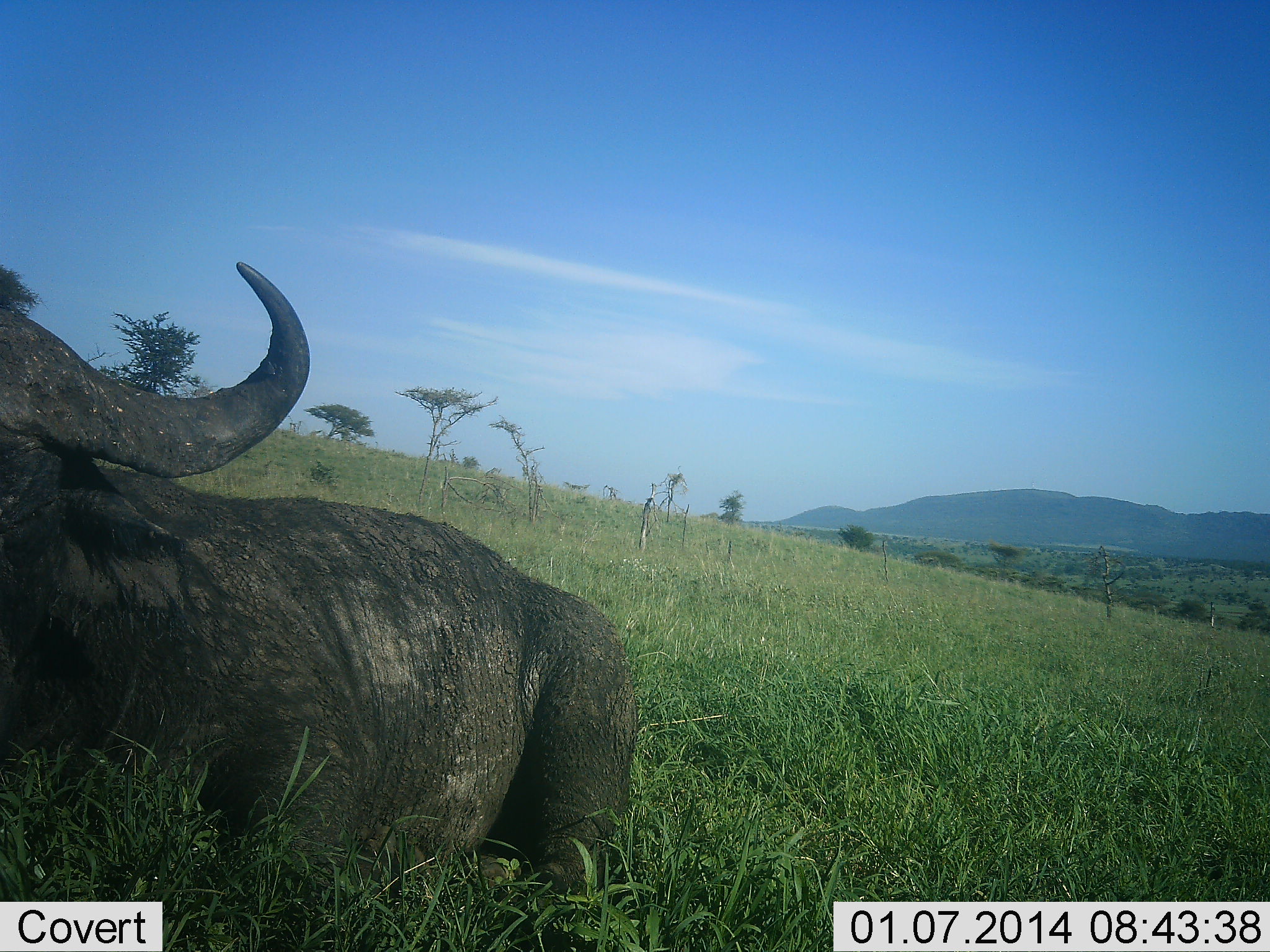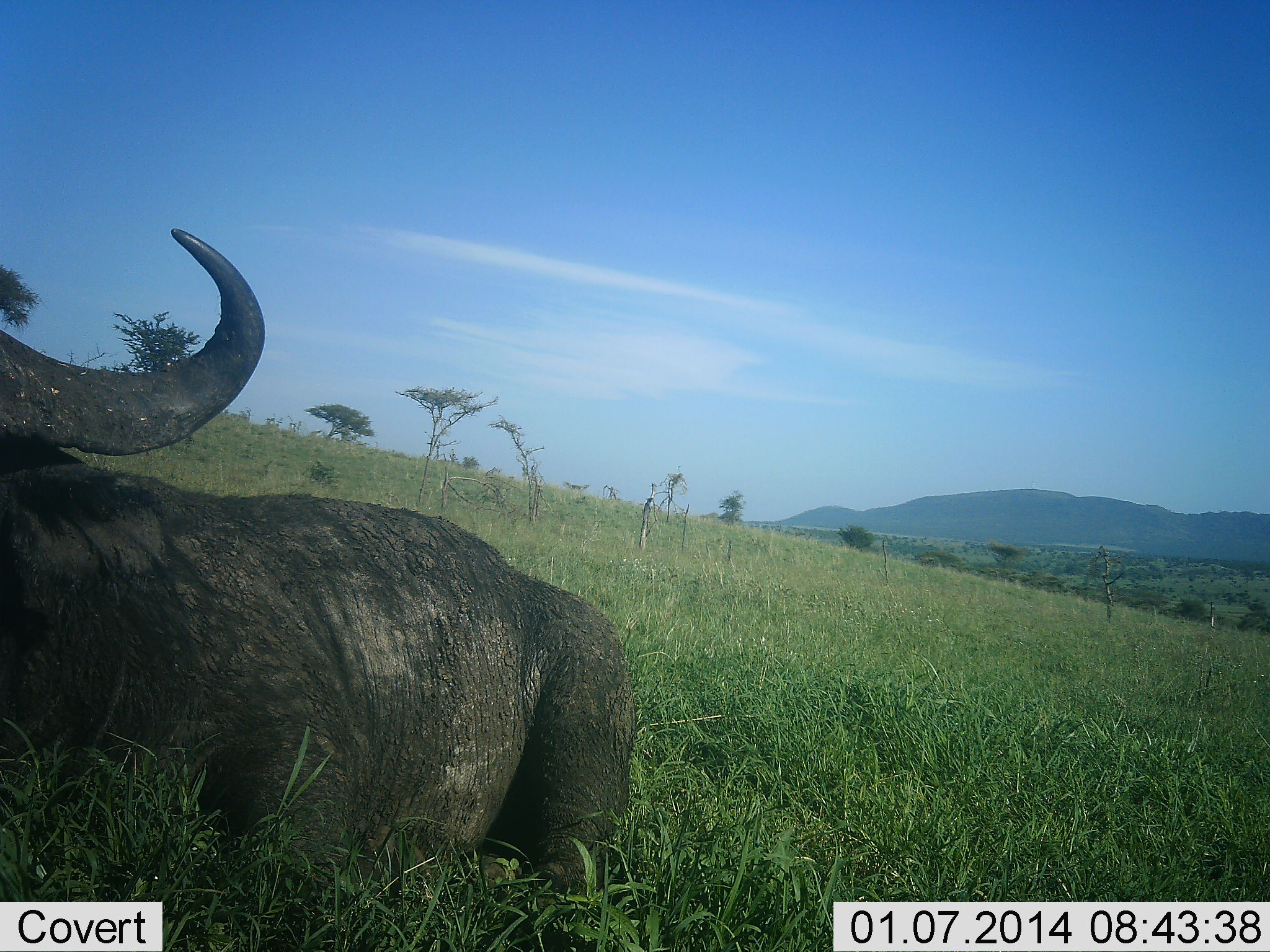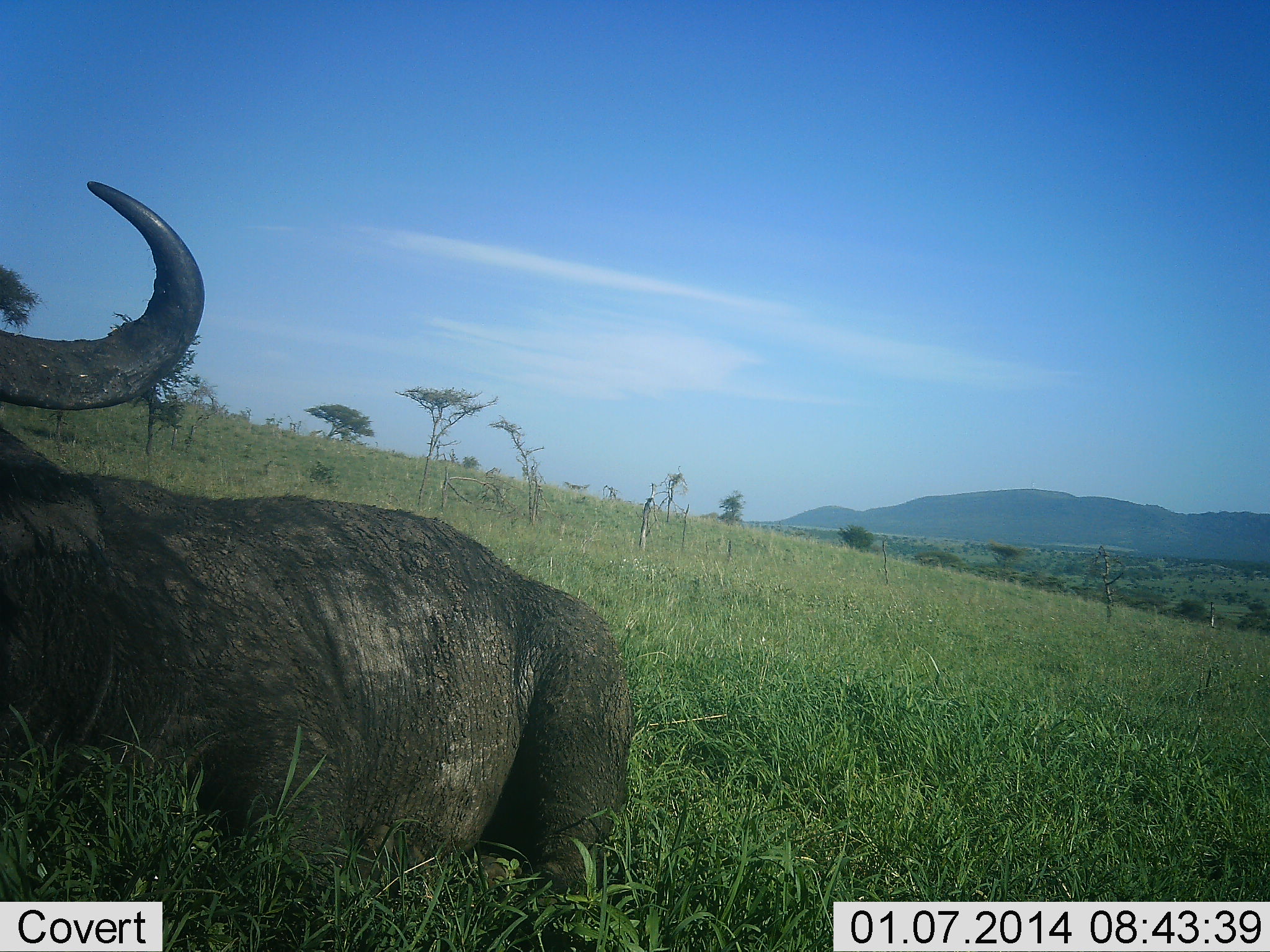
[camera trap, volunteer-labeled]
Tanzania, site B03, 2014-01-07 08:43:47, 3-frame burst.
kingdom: Animalia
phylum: Chordata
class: Mammalia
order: Artiodactyla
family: Bovidae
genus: Syncerus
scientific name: Syncerus caffer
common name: cape buffalo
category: buffalo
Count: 1.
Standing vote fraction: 0%.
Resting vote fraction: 100%.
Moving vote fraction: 0%.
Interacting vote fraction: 0%.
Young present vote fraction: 0%.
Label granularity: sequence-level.